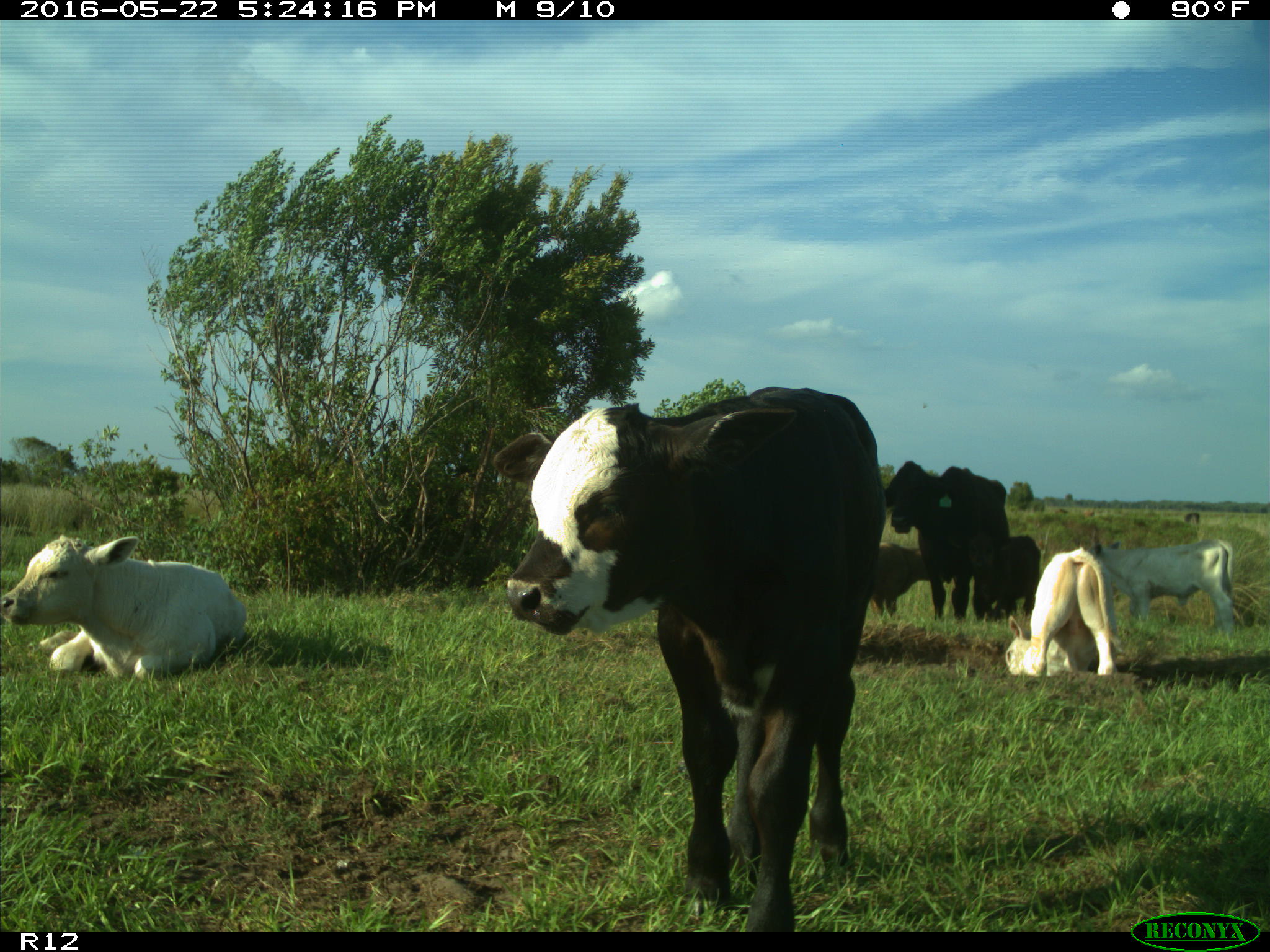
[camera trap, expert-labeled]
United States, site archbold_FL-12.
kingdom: Animalia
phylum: Chordata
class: Mammalia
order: Artiodactyla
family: Bovidae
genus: Bos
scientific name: Bos taurus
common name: domestic cow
Bos taurus (domestic cow).